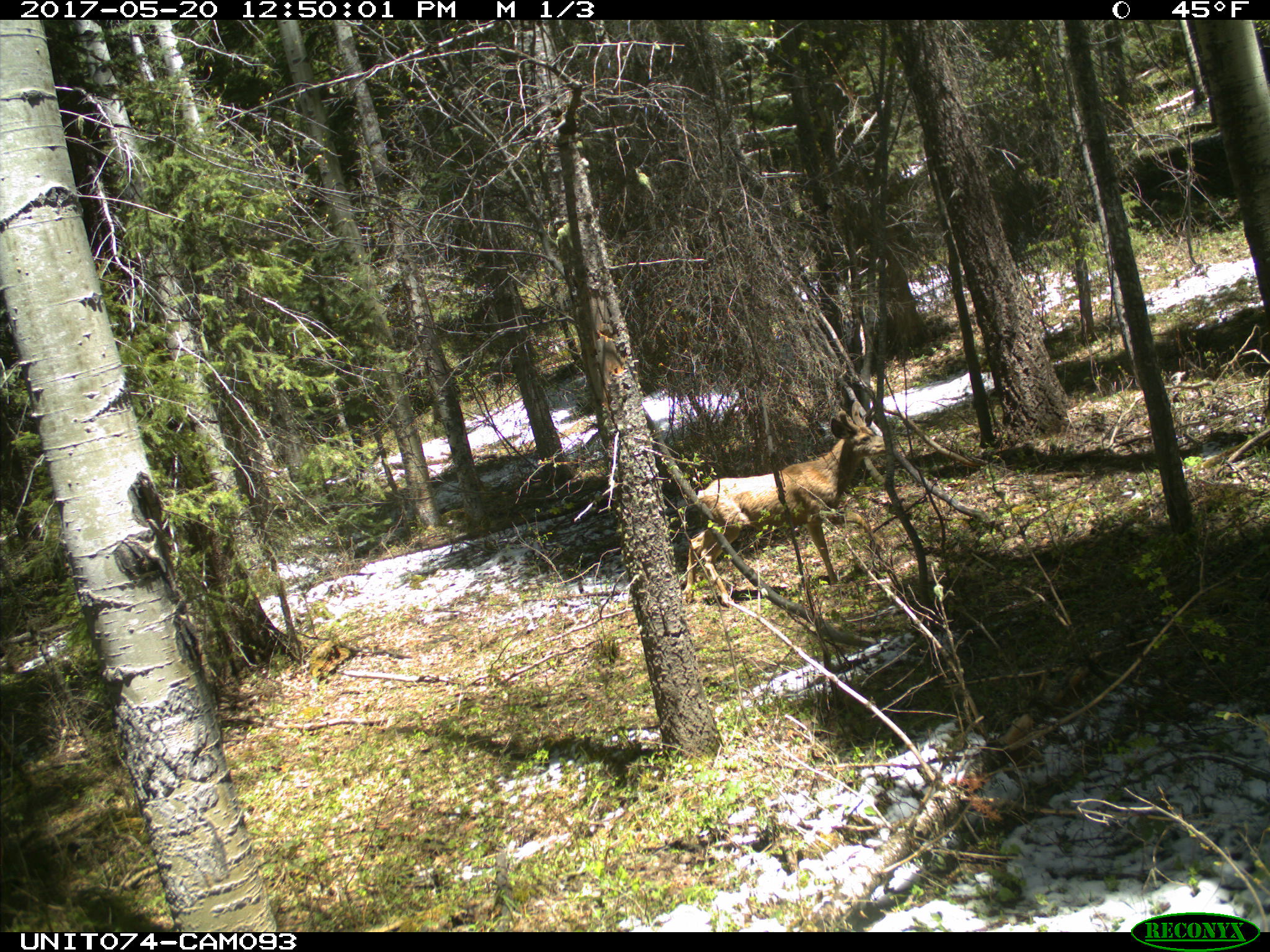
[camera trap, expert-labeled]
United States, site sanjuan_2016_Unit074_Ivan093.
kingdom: Animalia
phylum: Chordata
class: Mammalia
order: Artiodactyla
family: Cervidae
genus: Odocoileus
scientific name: Odocoileus hemionus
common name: mule deer